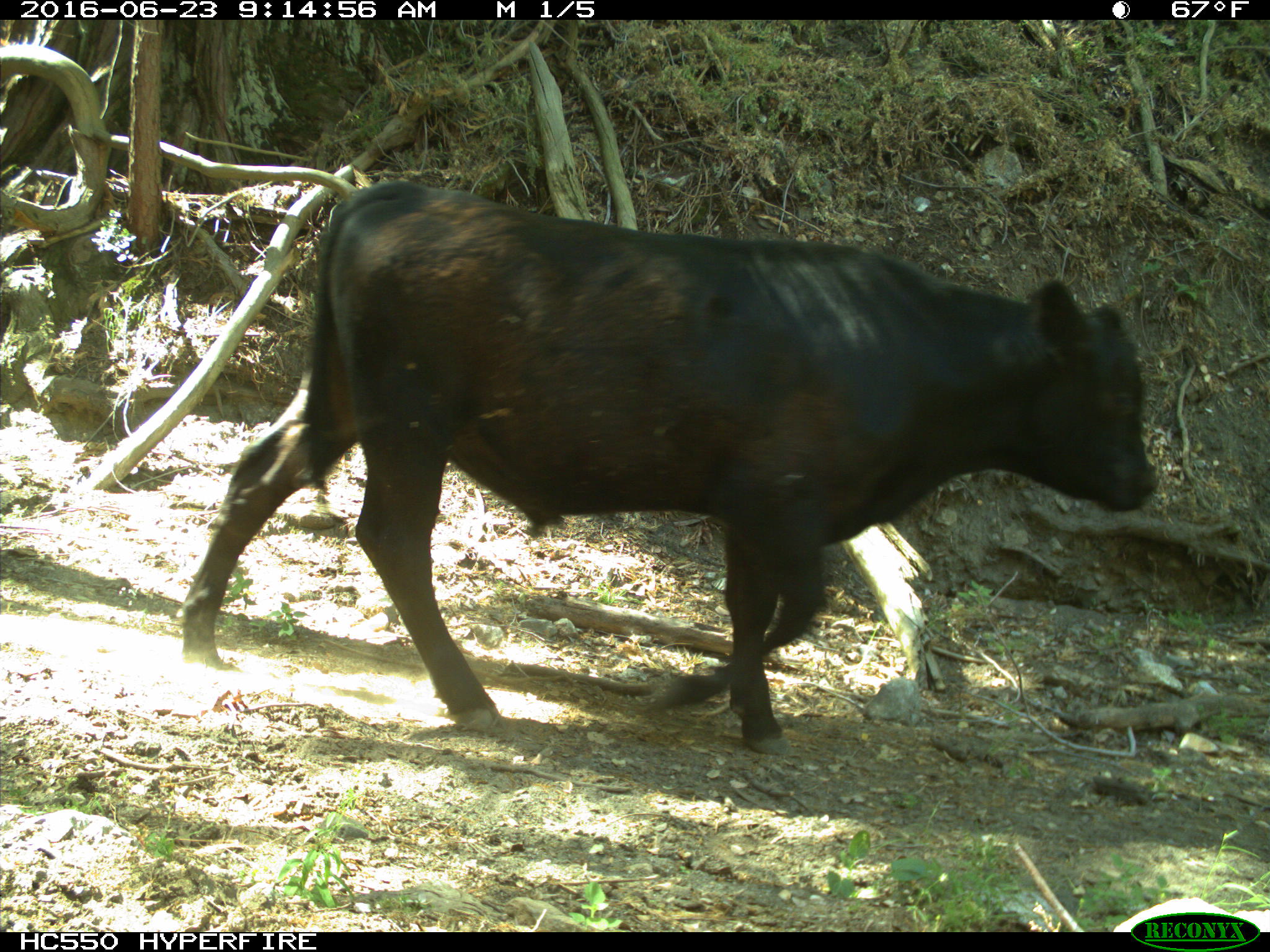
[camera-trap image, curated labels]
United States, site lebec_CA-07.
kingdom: Animalia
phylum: Chordata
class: Mammalia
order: Artiodactyla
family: Bovidae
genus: Bos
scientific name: Bos taurus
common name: domestic cow